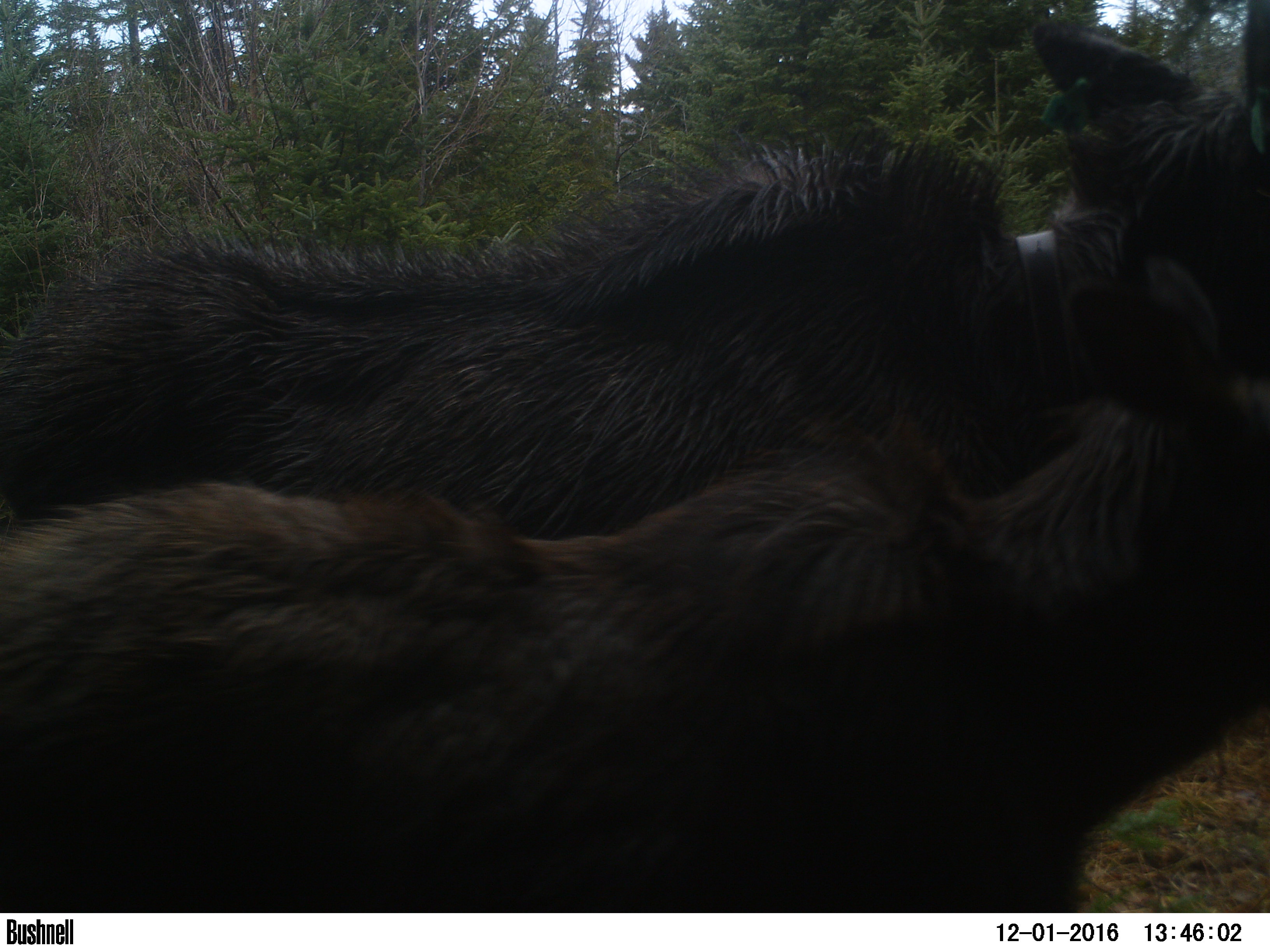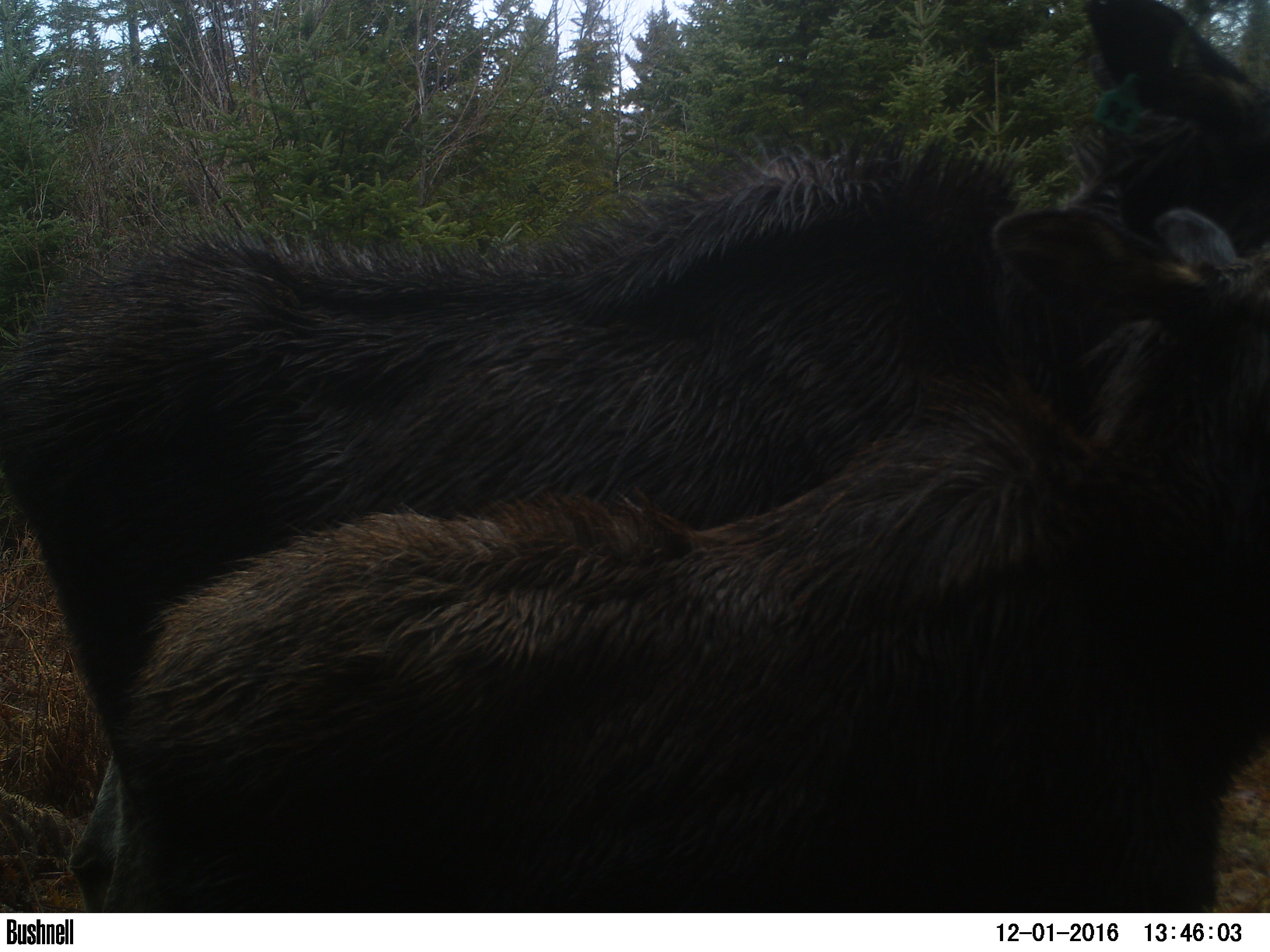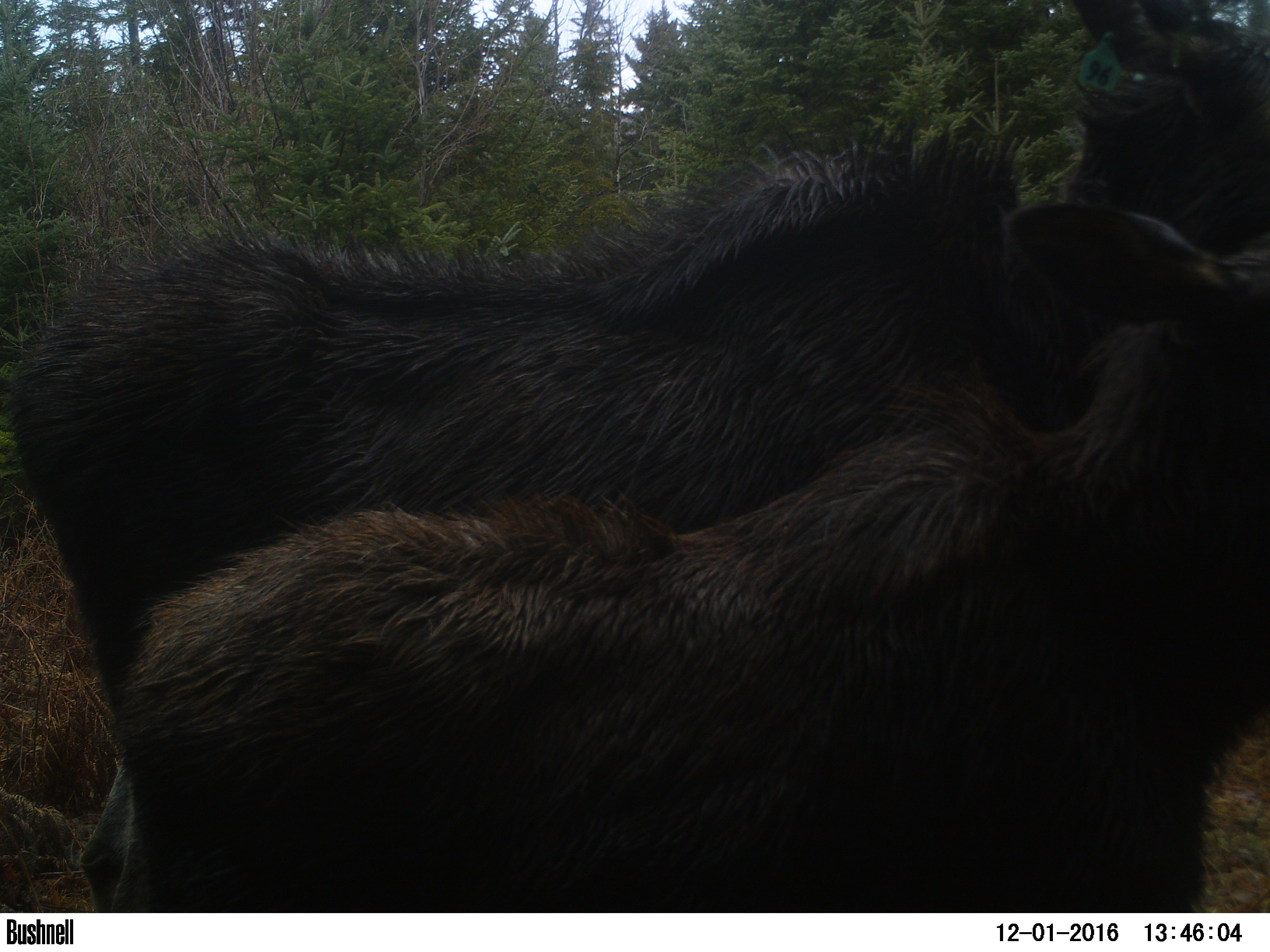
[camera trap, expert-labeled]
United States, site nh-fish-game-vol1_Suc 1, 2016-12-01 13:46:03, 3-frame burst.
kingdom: Animalia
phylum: Chordata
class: Mammalia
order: Artiodactyla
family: Cervidae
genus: Alces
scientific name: Alces alces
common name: moose